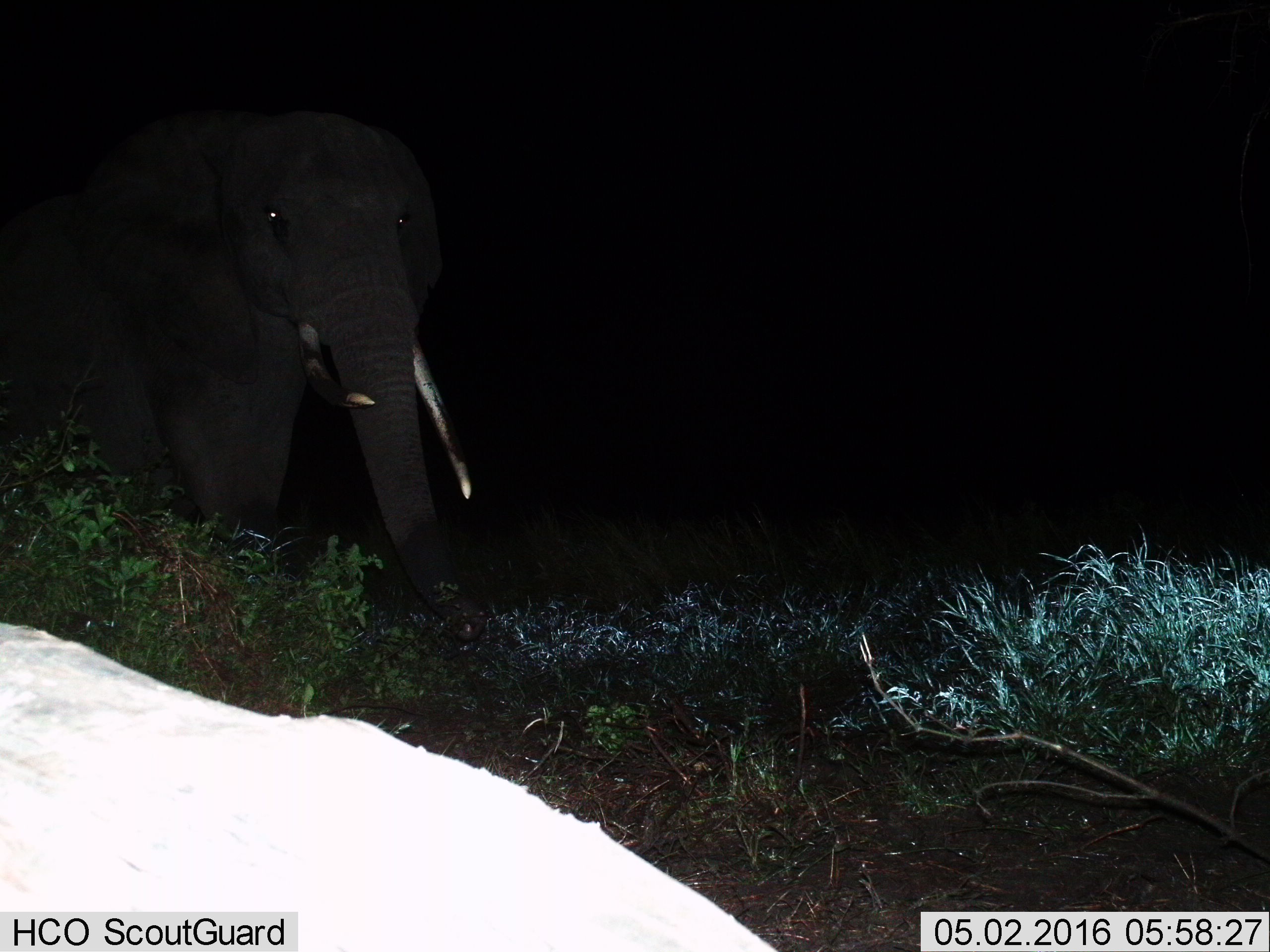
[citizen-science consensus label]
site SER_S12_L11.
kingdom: Animalia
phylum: Chordata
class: Mammalia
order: Proboscidea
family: Elephantidae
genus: Loxodonta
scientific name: Loxodonta africana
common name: african bush elephant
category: elephant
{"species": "elephant (african bush elephant) (Loxodonta africana)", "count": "1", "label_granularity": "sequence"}